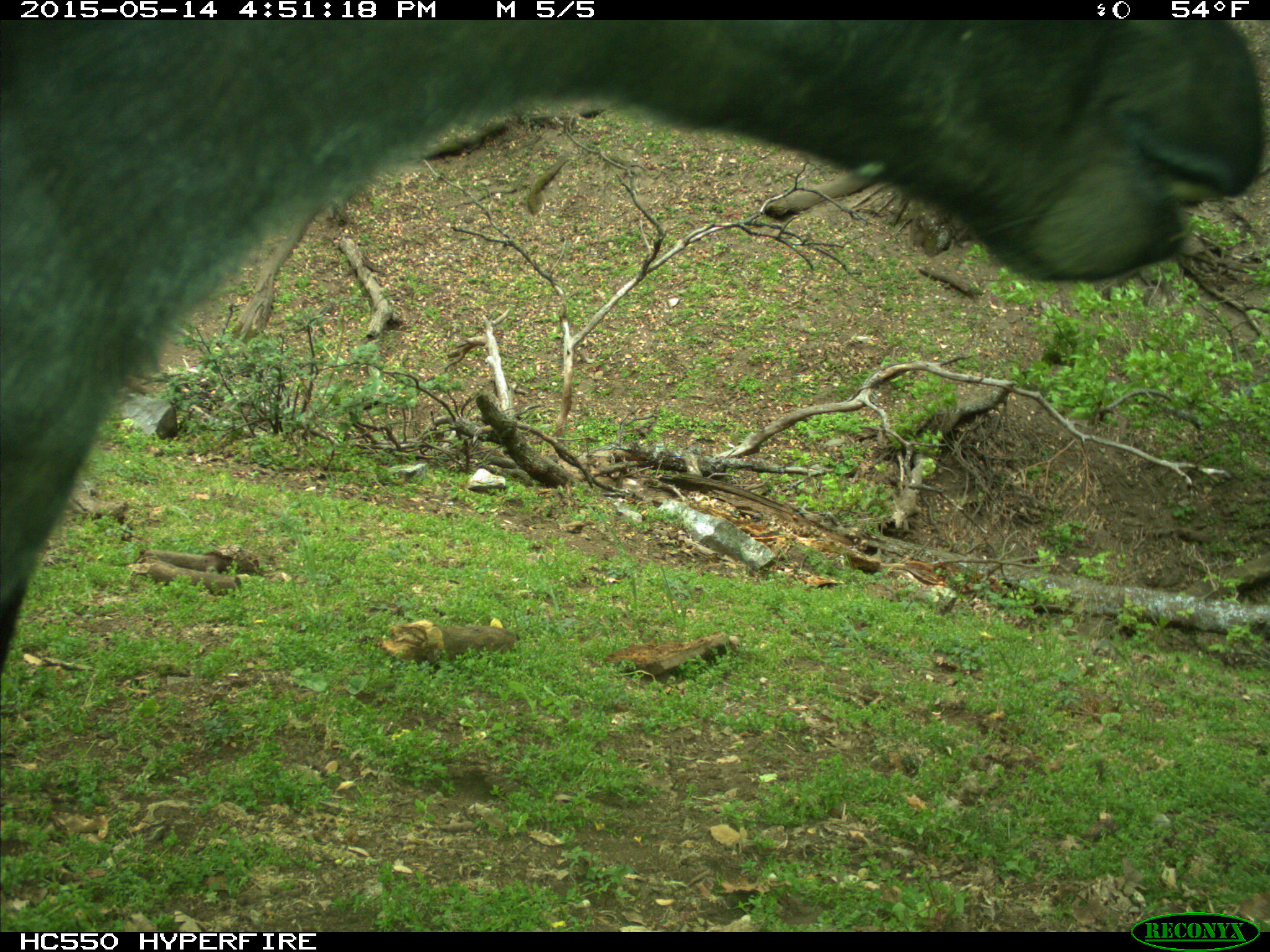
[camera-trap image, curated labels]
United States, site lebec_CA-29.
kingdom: Animalia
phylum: Chordata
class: Mammalia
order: Artiodactyla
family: Bovidae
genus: Bos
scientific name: Bos taurus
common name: domestic cow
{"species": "Bos taurus (domestic cow)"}